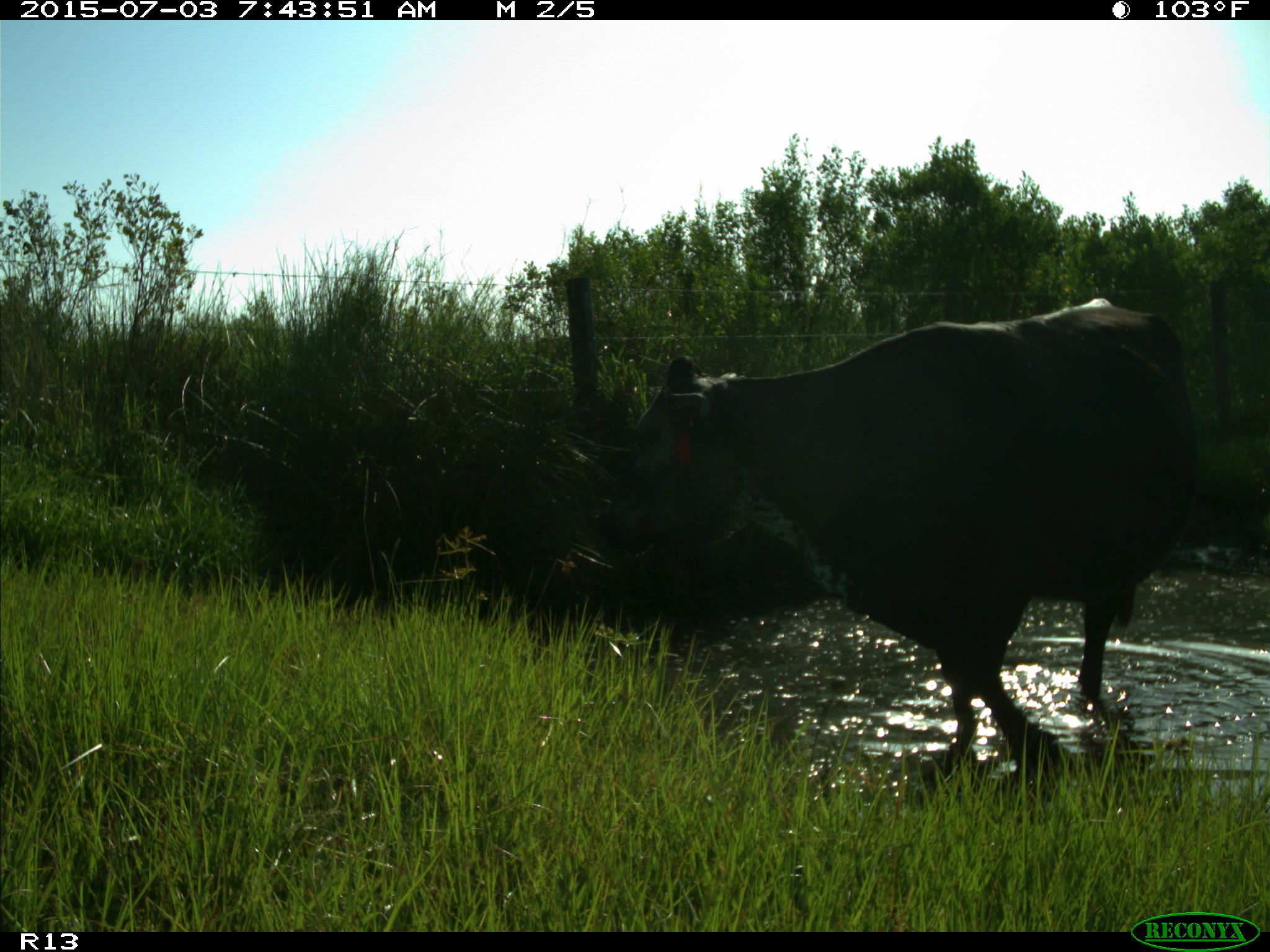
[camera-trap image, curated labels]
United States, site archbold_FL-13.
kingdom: Animalia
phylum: Chordata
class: Mammalia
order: Artiodactyla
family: Bovidae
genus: Bos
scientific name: Bos taurus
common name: domestic cow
Bos taurus (domestic cow).